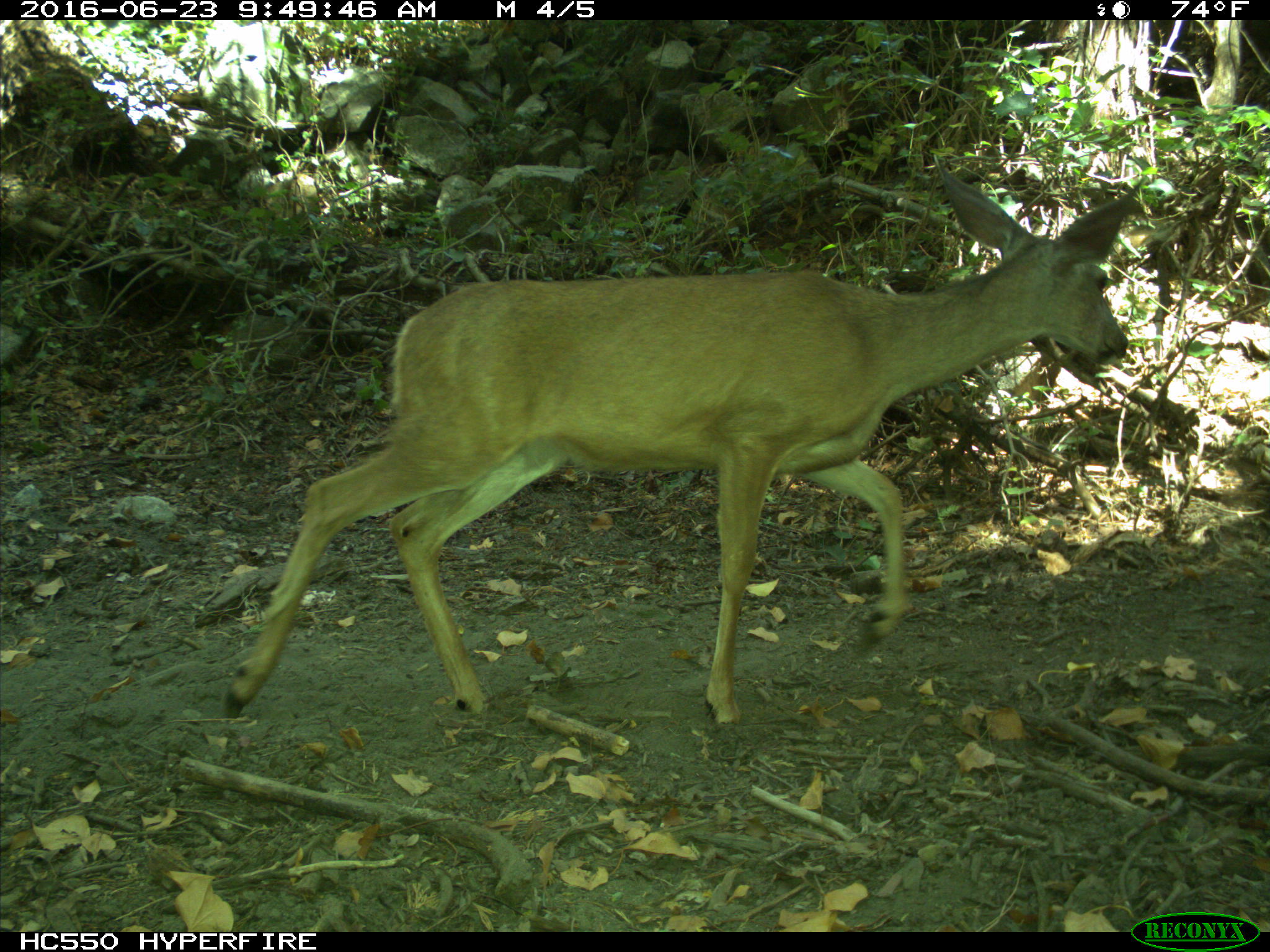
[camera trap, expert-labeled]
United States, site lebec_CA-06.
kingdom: Animalia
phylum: Chordata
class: Mammalia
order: Artiodactyla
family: Cervidae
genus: Odocoileus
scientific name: Odocoileus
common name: deer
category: unidentified deer